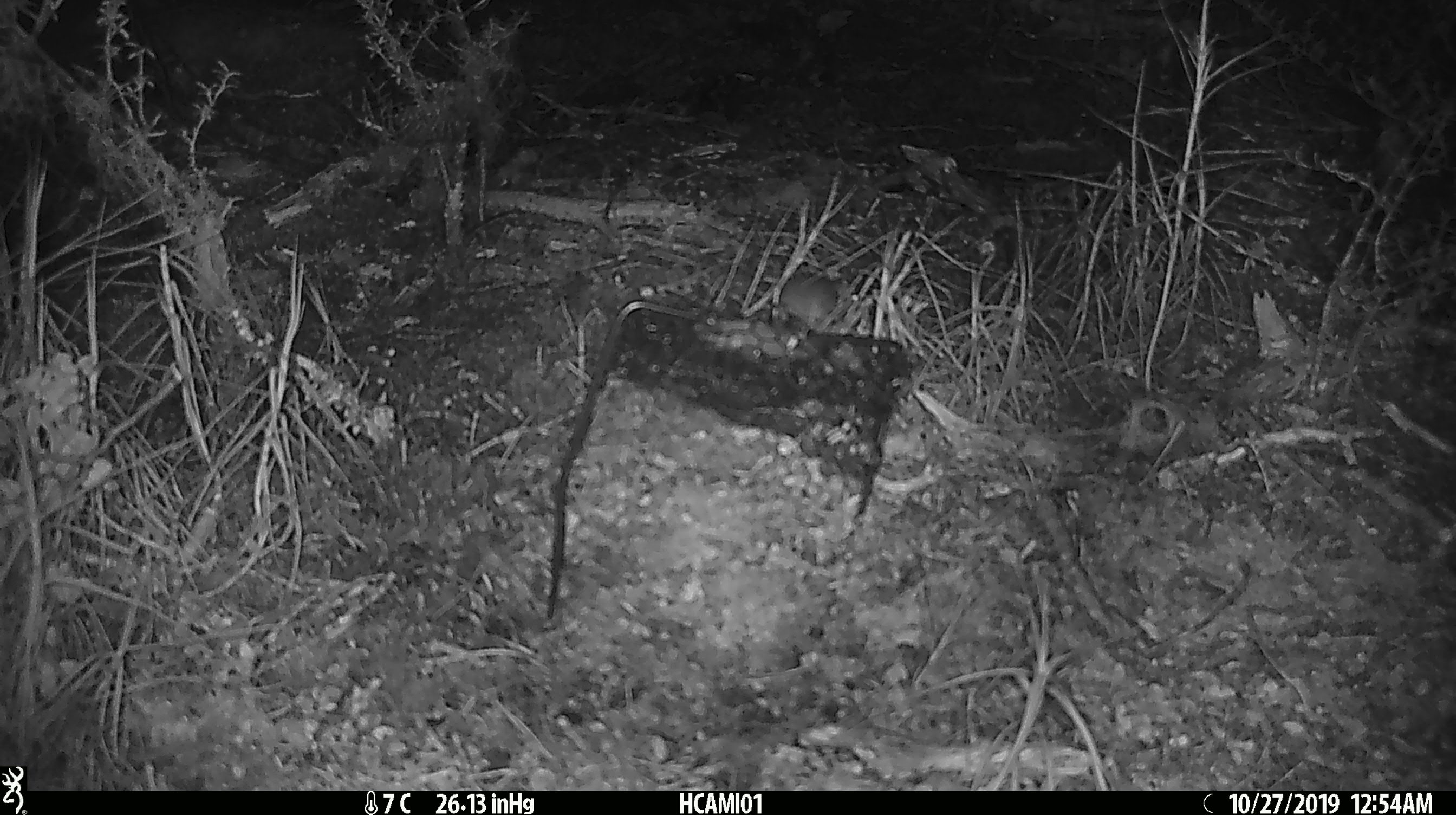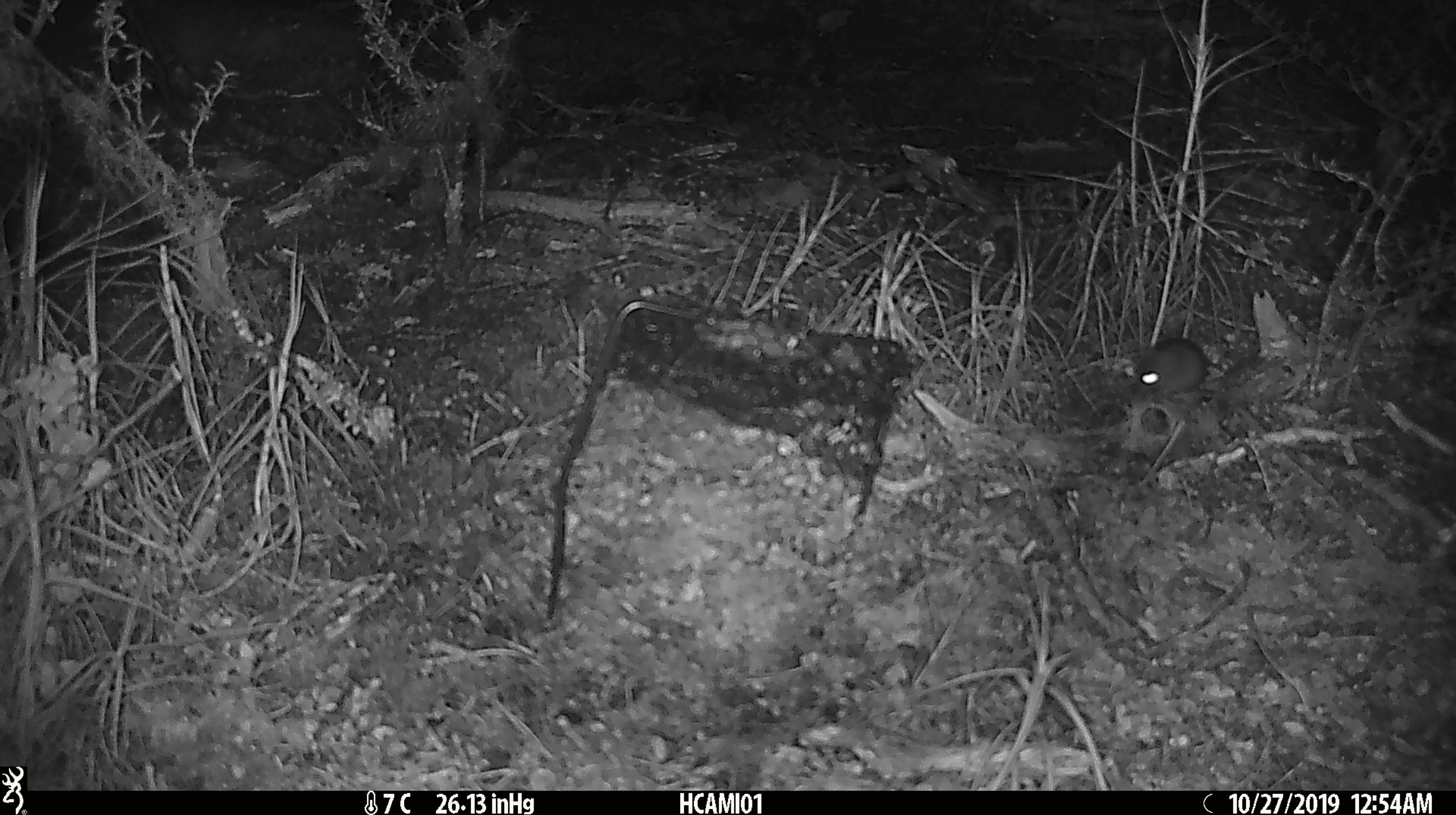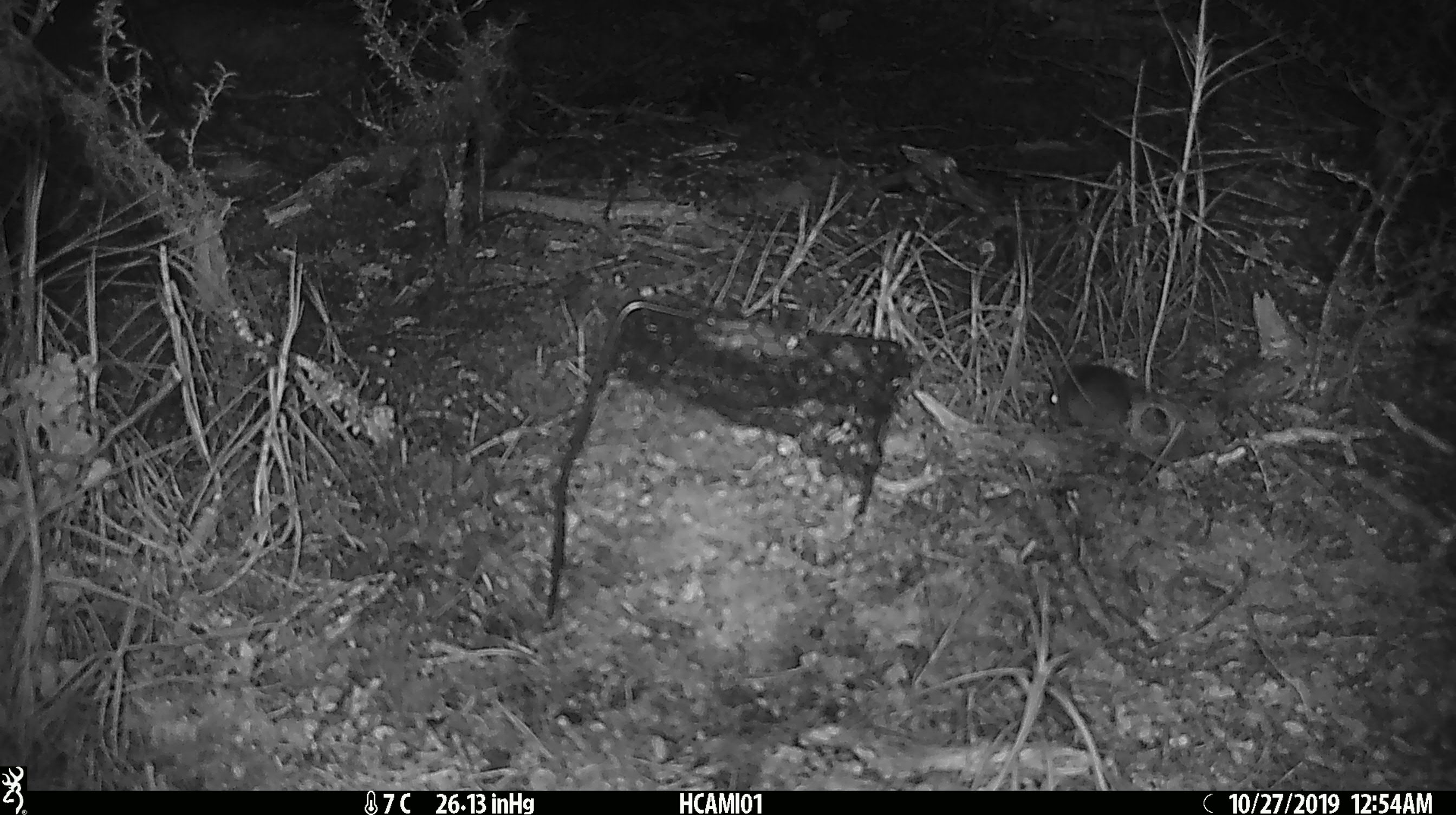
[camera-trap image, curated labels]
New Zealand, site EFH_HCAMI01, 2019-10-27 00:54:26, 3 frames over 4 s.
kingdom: Animalia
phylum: Chordata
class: Mammalia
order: Rodentia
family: Muridae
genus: Mus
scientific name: Mus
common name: mouse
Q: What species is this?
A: Mouse (Mus).